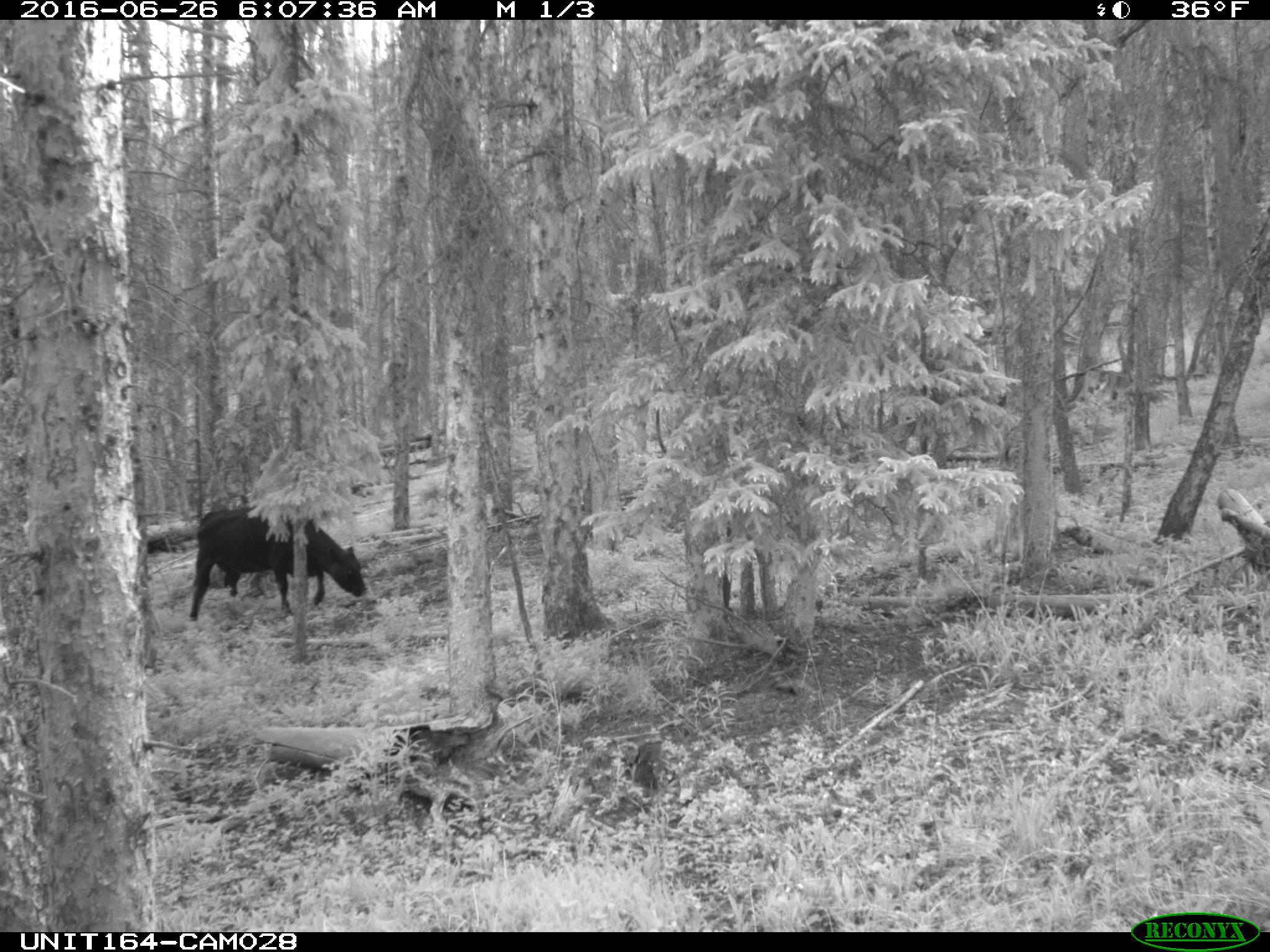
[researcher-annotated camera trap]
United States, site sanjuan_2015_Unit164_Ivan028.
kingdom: Animalia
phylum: Chordata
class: Mammalia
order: Artiodactyla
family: Bovidae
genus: Bos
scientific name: Bos taurus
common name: domestic cow